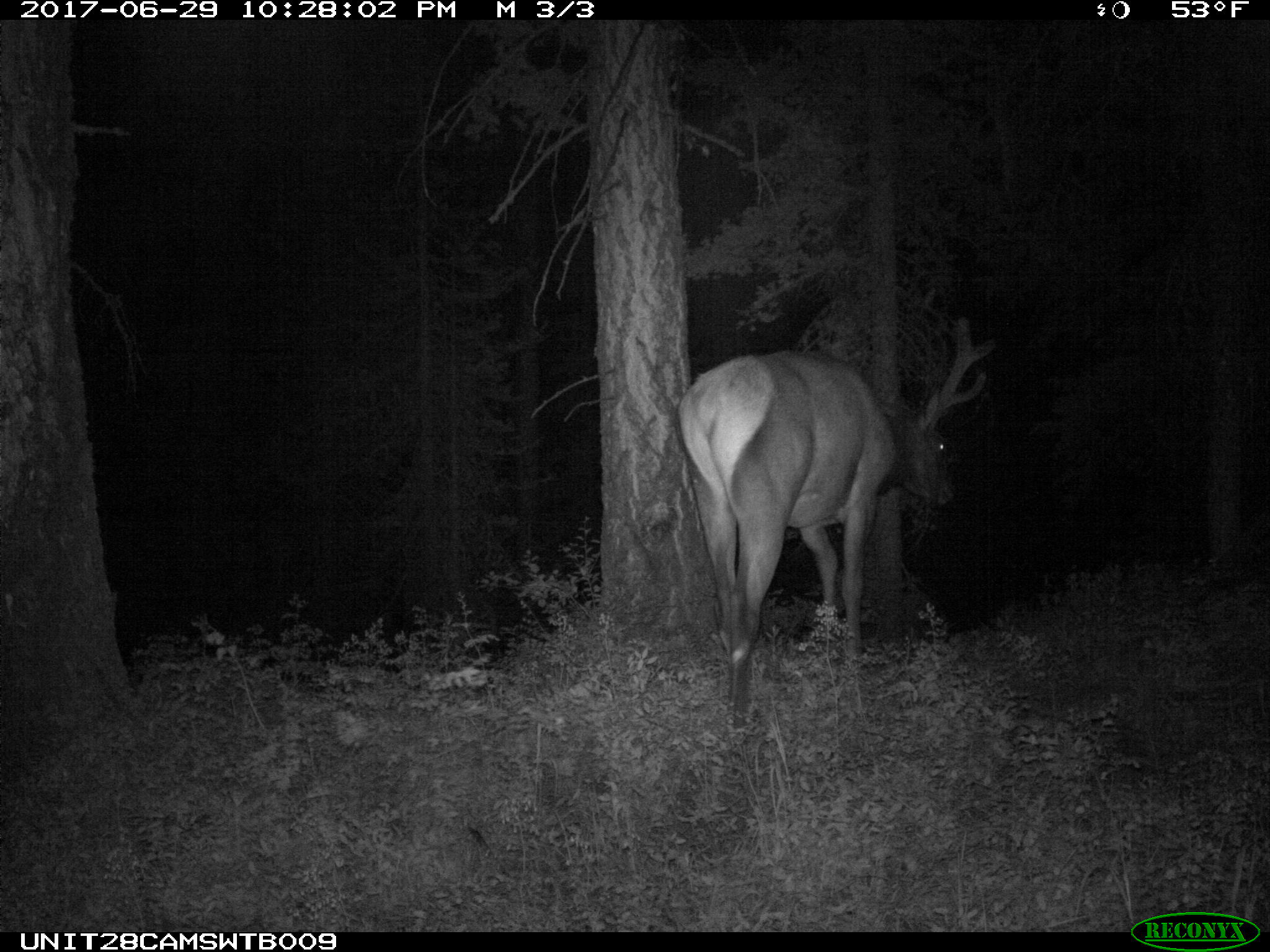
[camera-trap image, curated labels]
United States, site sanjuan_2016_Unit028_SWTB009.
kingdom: Animalia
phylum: Chordata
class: Mammalia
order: Artiodactyla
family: Cervidae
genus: Cervus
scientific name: Cervus elaphus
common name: red deer